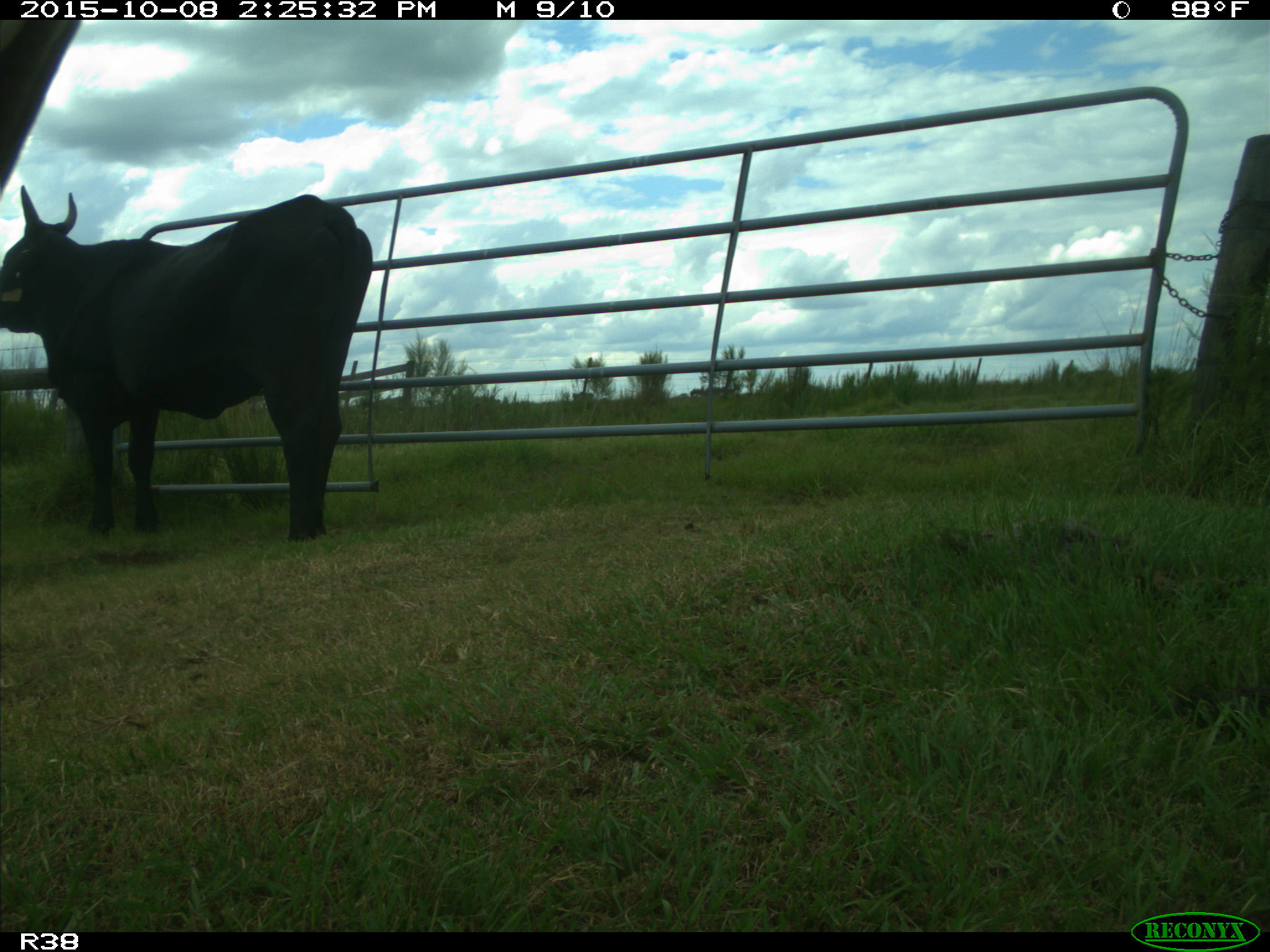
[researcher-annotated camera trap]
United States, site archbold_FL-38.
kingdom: Animalia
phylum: Chordata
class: Mammalia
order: Artiodactyla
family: Bovidae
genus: Bos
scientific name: Bos taurus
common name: domestic cow